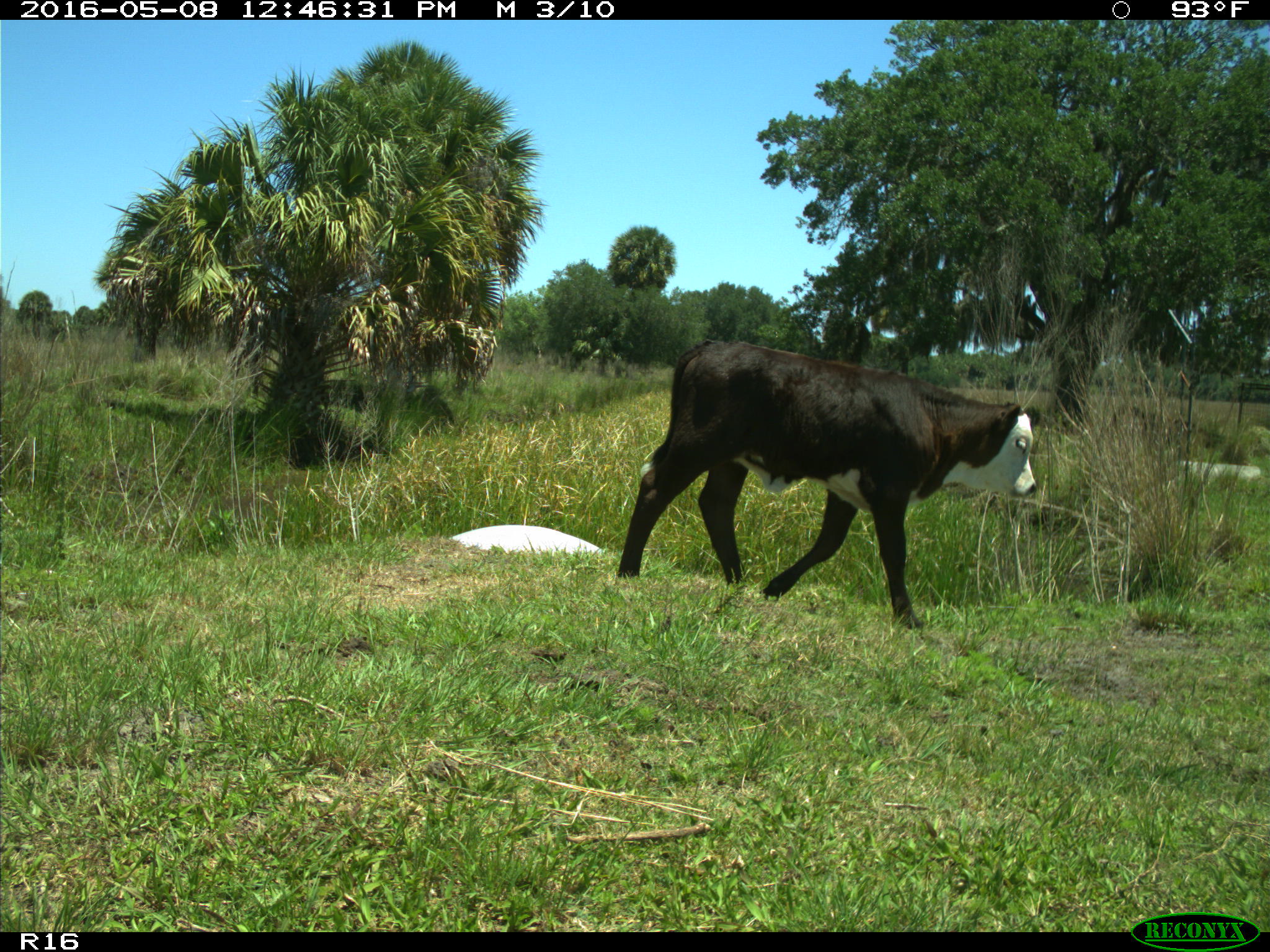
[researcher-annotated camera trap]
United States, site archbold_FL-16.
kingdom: Animalia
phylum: Chordata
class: Mammalia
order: Artiodactyla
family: Bovidae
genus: Bos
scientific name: Bos taurus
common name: domestic cow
Bos taurus (domestic cow).